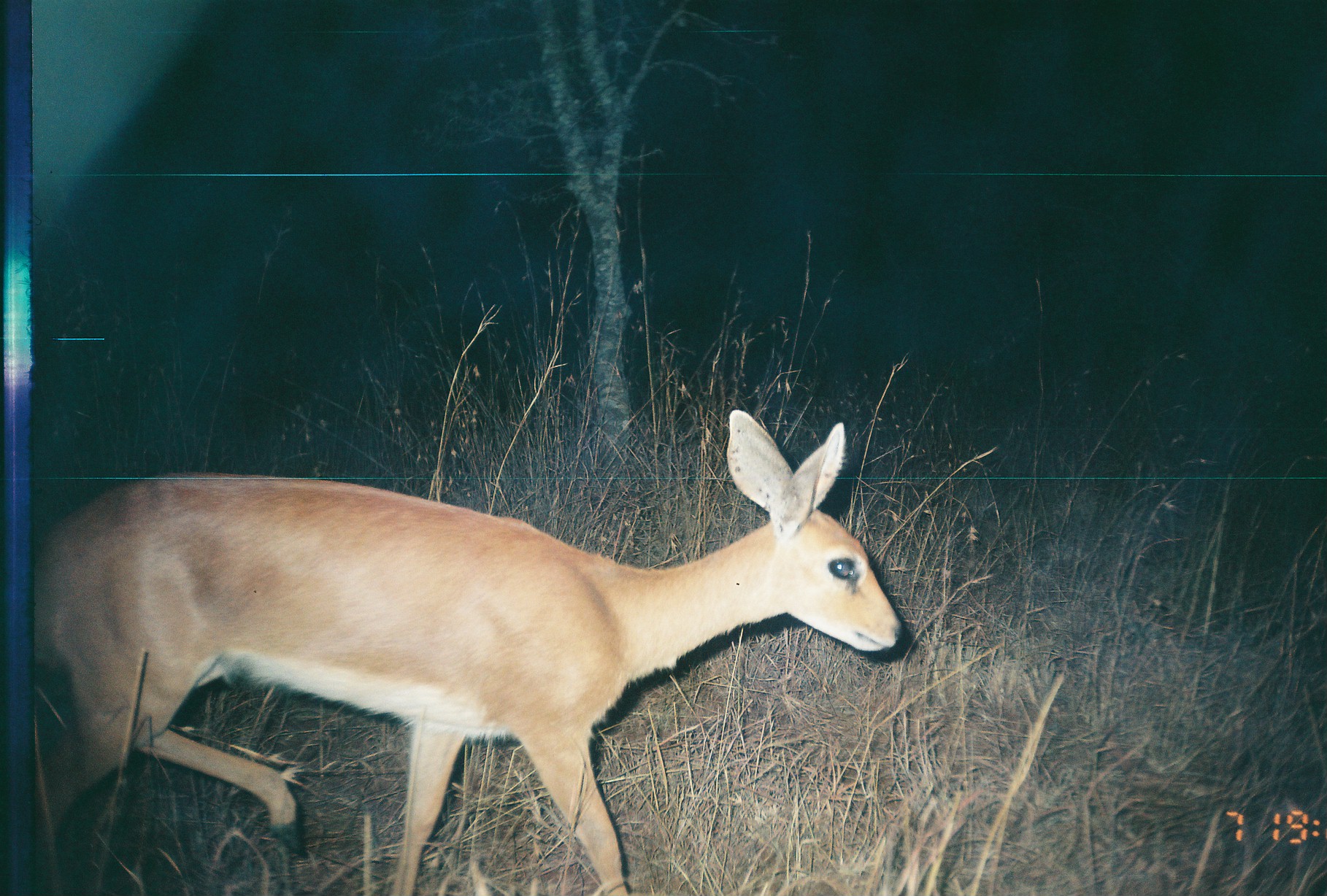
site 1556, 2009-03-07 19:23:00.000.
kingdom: Animalia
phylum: Chordata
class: Mammalia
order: Artiodactyla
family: Bovidae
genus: Raphicerus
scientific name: Raphicerus campestris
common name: steenbok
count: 1